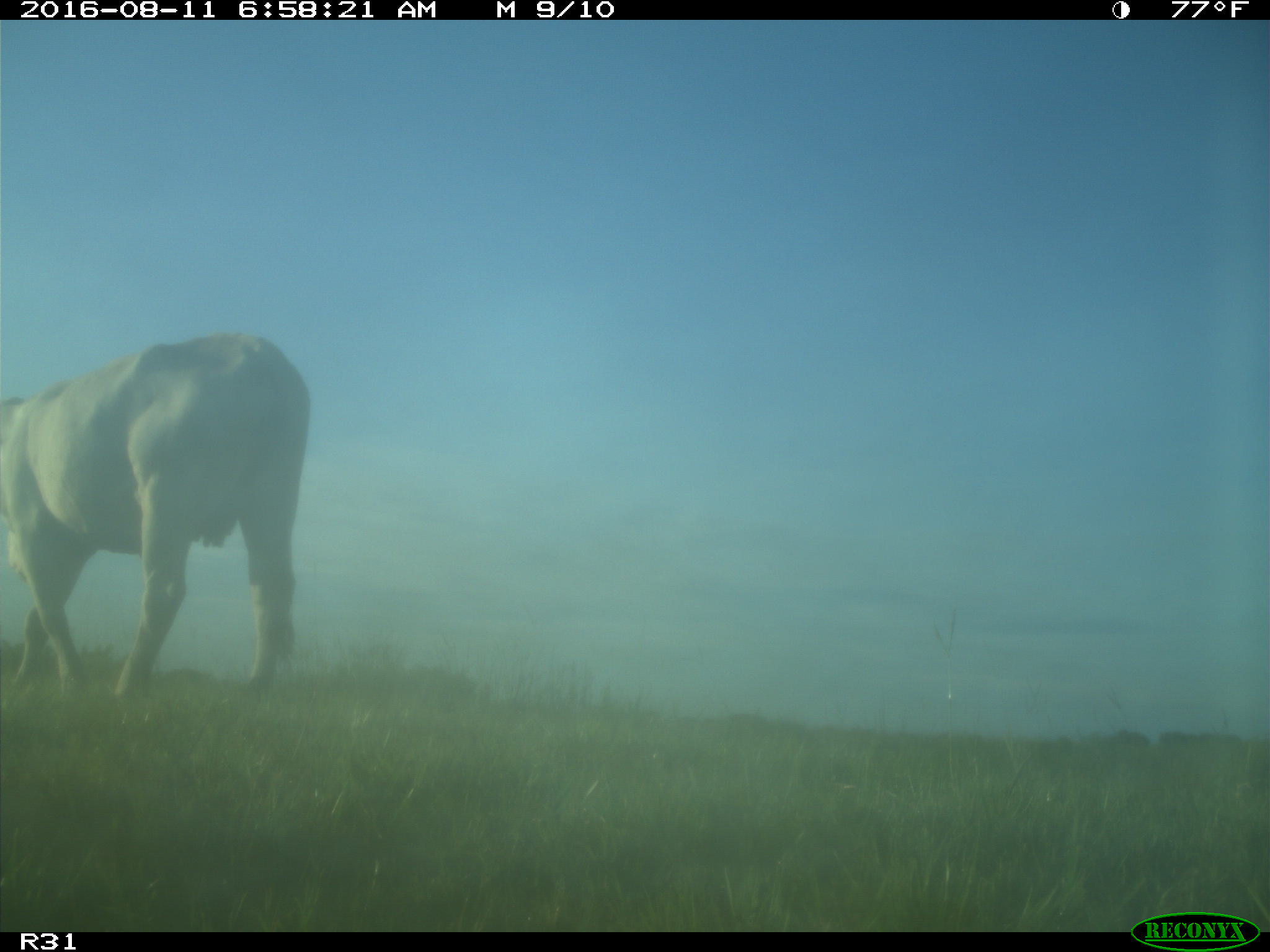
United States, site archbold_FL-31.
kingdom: Animalia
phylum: Chordata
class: Mammalia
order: Artiodactyla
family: Bovidae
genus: Bos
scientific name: Bos taurus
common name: domestic cow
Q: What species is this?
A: Bos taurus (domestic cow).